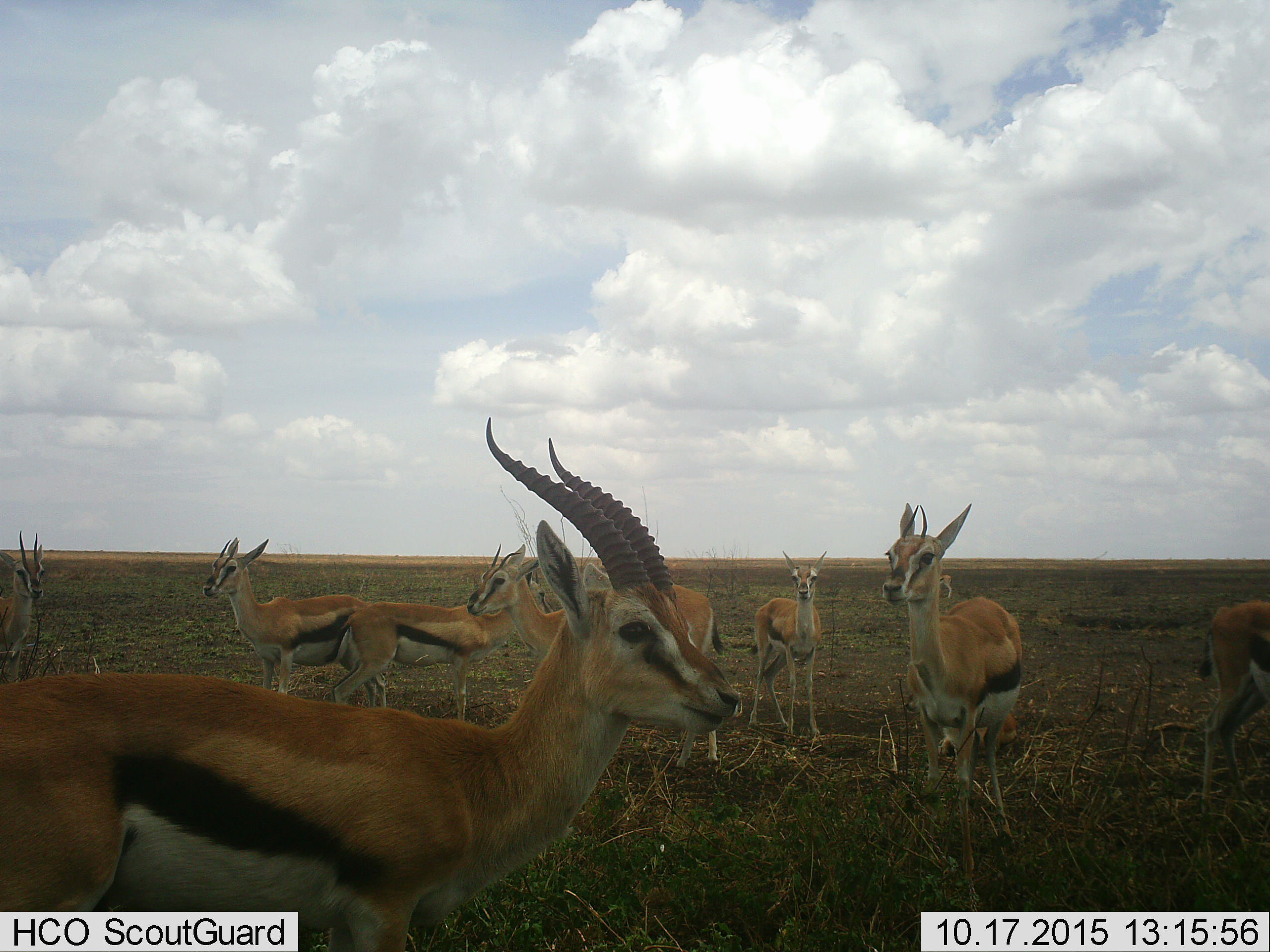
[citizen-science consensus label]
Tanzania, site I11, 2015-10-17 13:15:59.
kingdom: Animalia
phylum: Chordata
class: Mammalia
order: Artiodactyla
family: Bovidae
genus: Eudorcas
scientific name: Eudorcas thomsonii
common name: thomson's gazelle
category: gazellethomsons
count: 8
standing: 100%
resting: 22%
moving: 22%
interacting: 11%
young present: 0%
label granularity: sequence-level